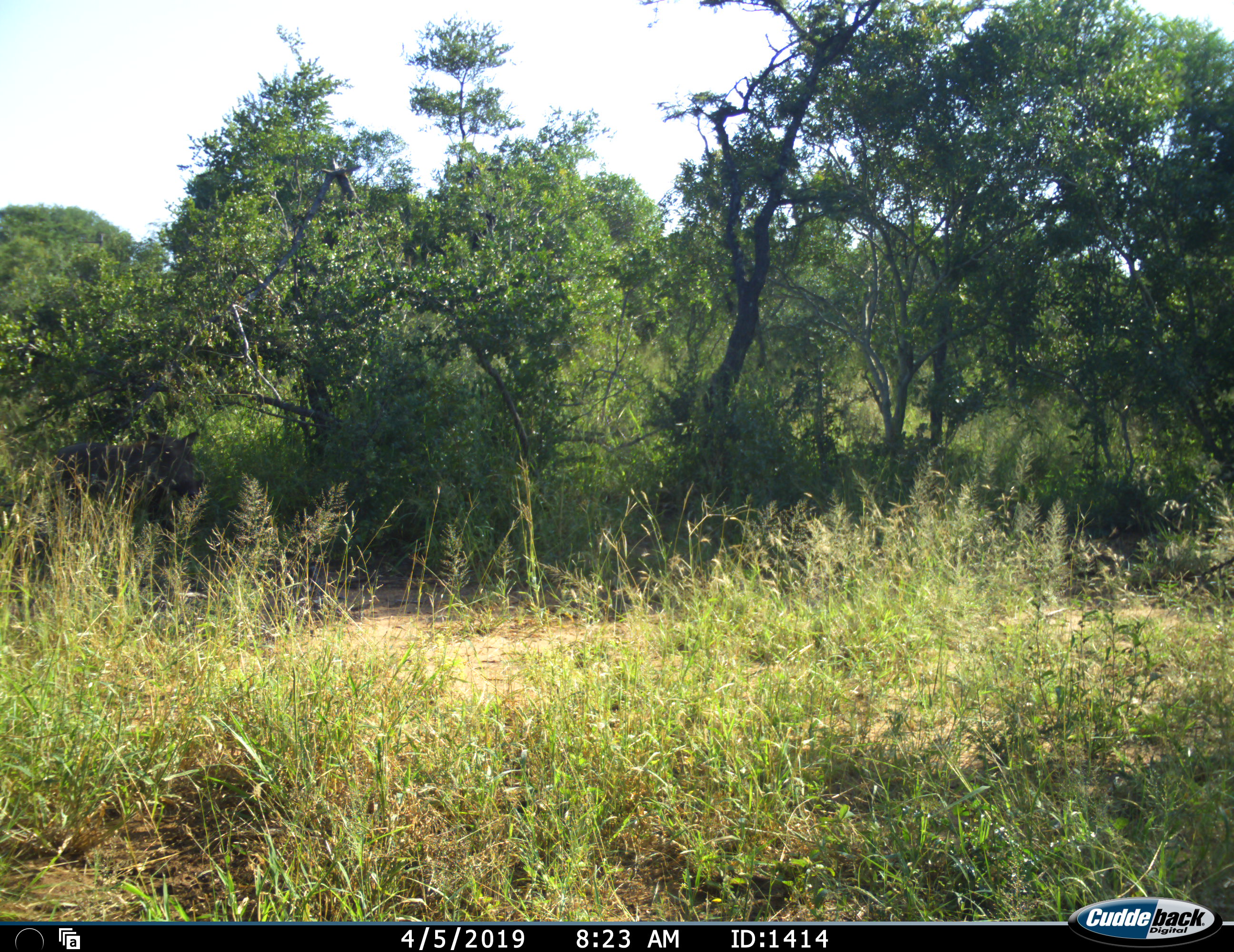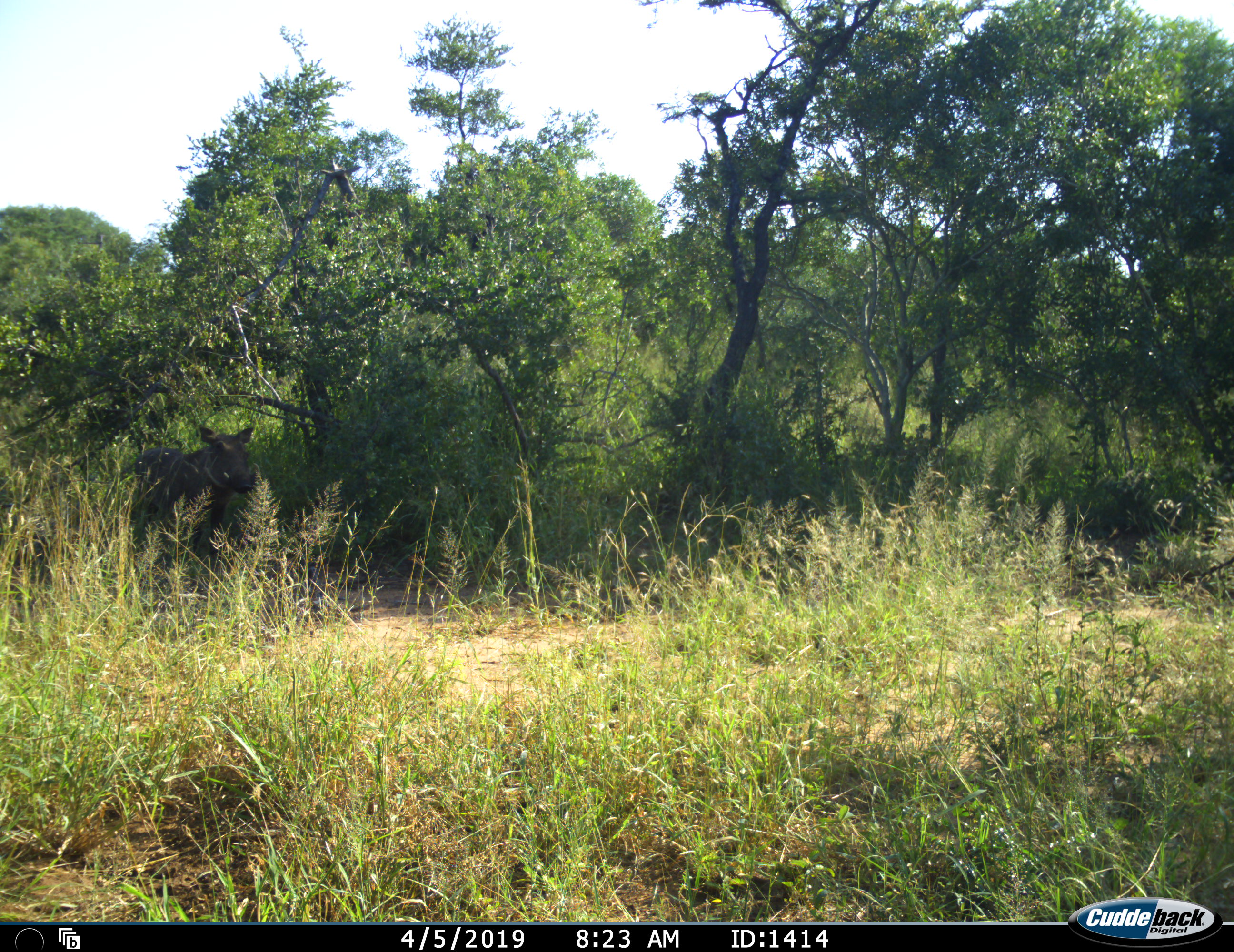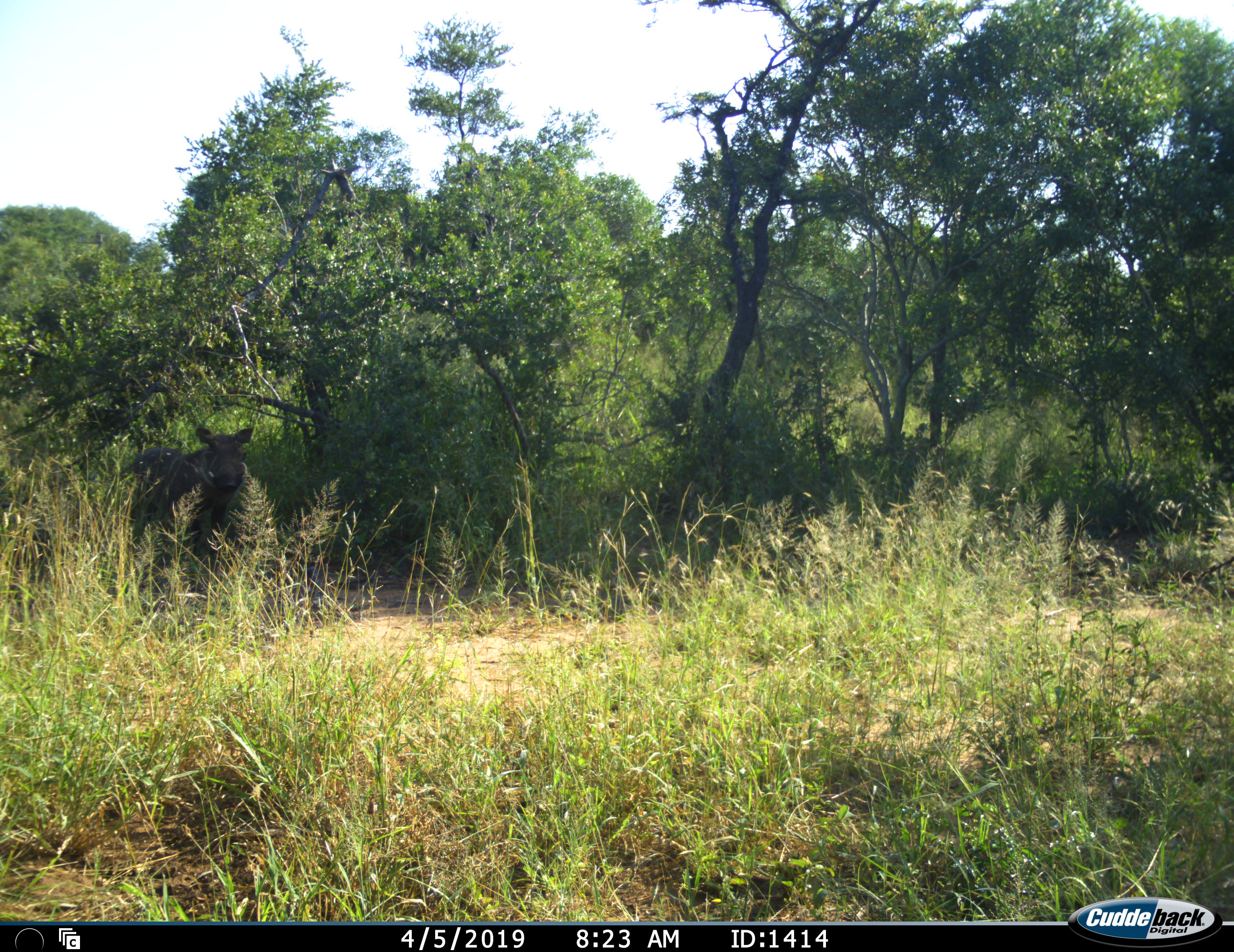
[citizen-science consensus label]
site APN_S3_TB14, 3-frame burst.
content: unidentified animal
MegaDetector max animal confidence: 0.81